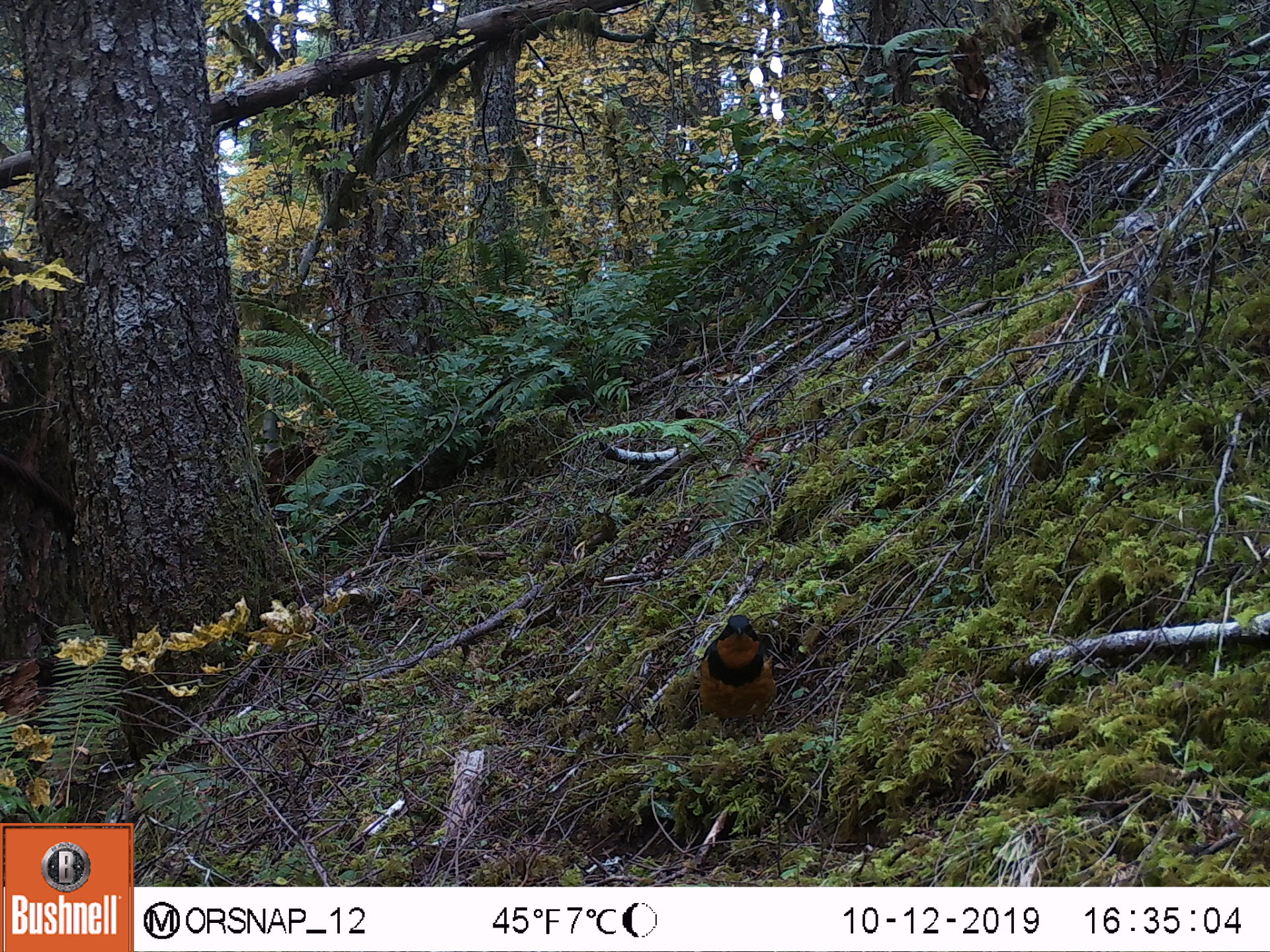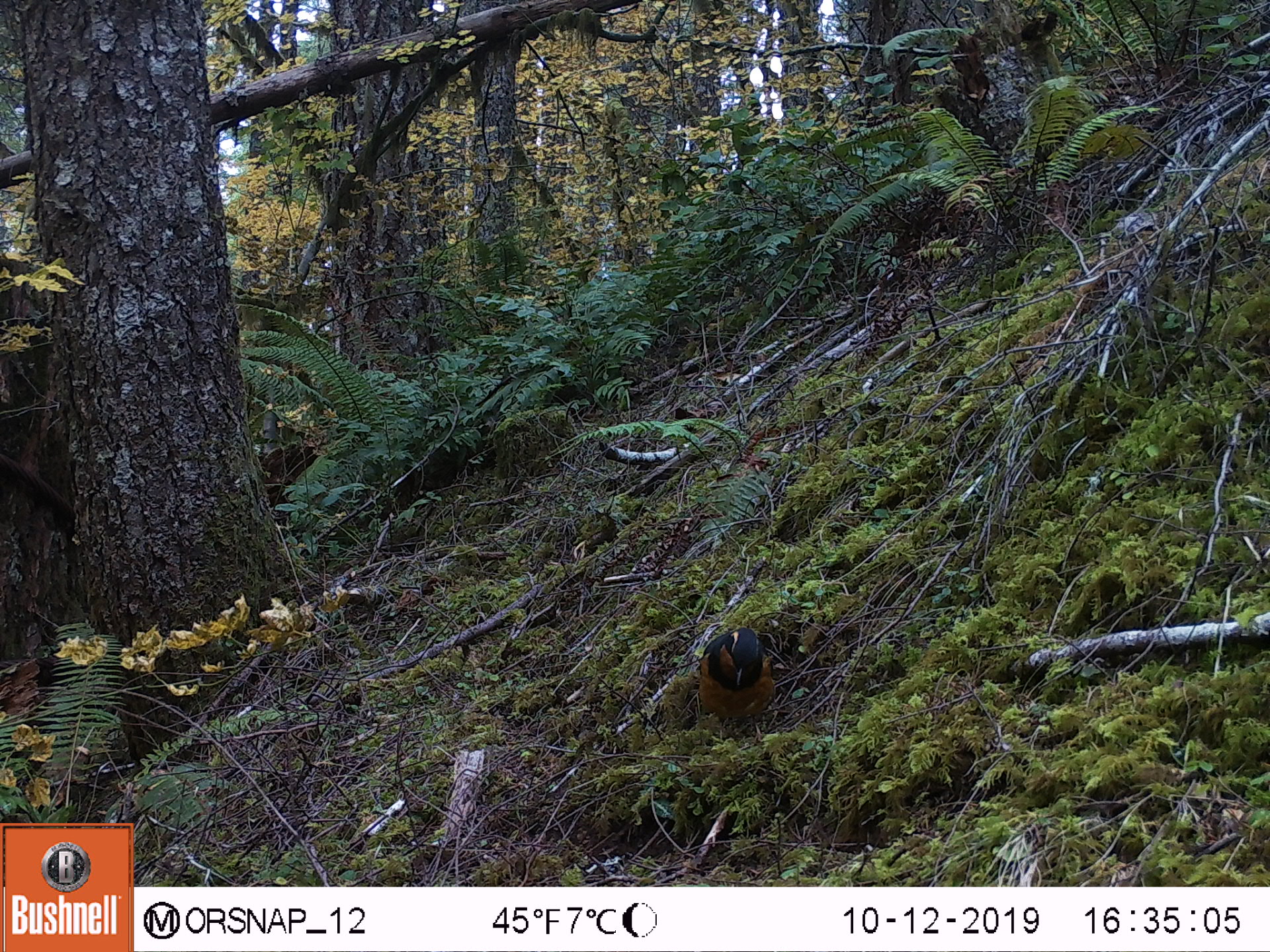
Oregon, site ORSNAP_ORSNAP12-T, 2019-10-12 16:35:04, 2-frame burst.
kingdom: Animalia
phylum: Chordata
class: Aves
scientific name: Aves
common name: bird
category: other bird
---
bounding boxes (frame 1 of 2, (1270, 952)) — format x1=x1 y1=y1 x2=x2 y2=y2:
other bird: x1=683 y1=609 x2=808 y2=740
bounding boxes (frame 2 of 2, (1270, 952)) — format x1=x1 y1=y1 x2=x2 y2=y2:
other bird: x1=657 y1=593 x2=803 y2=775